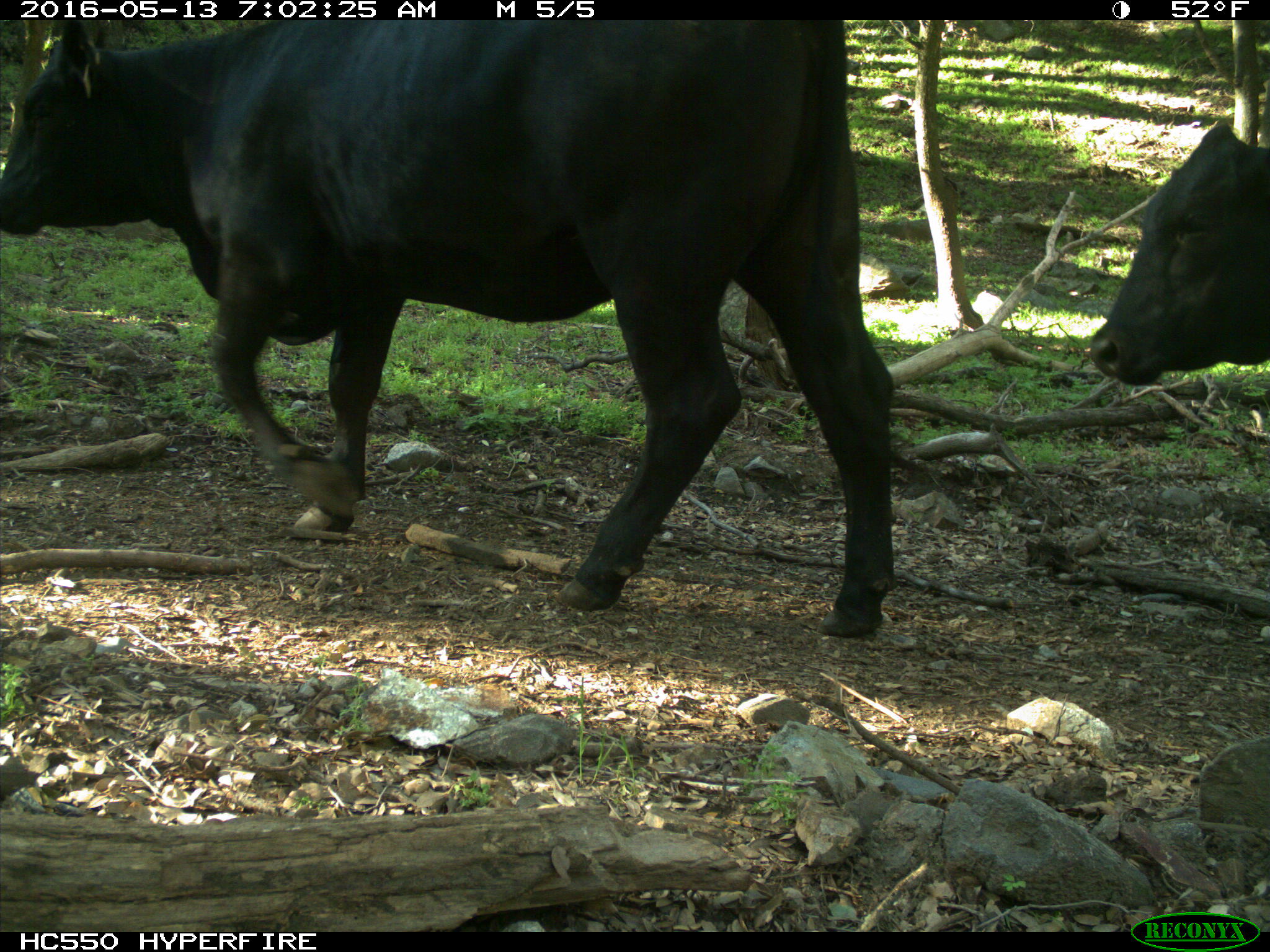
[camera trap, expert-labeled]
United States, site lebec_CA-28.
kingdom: Animalia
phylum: Chordata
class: Mammalia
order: Artiodactyla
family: Bovidae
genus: Bos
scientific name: Bos taurus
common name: domestic cow